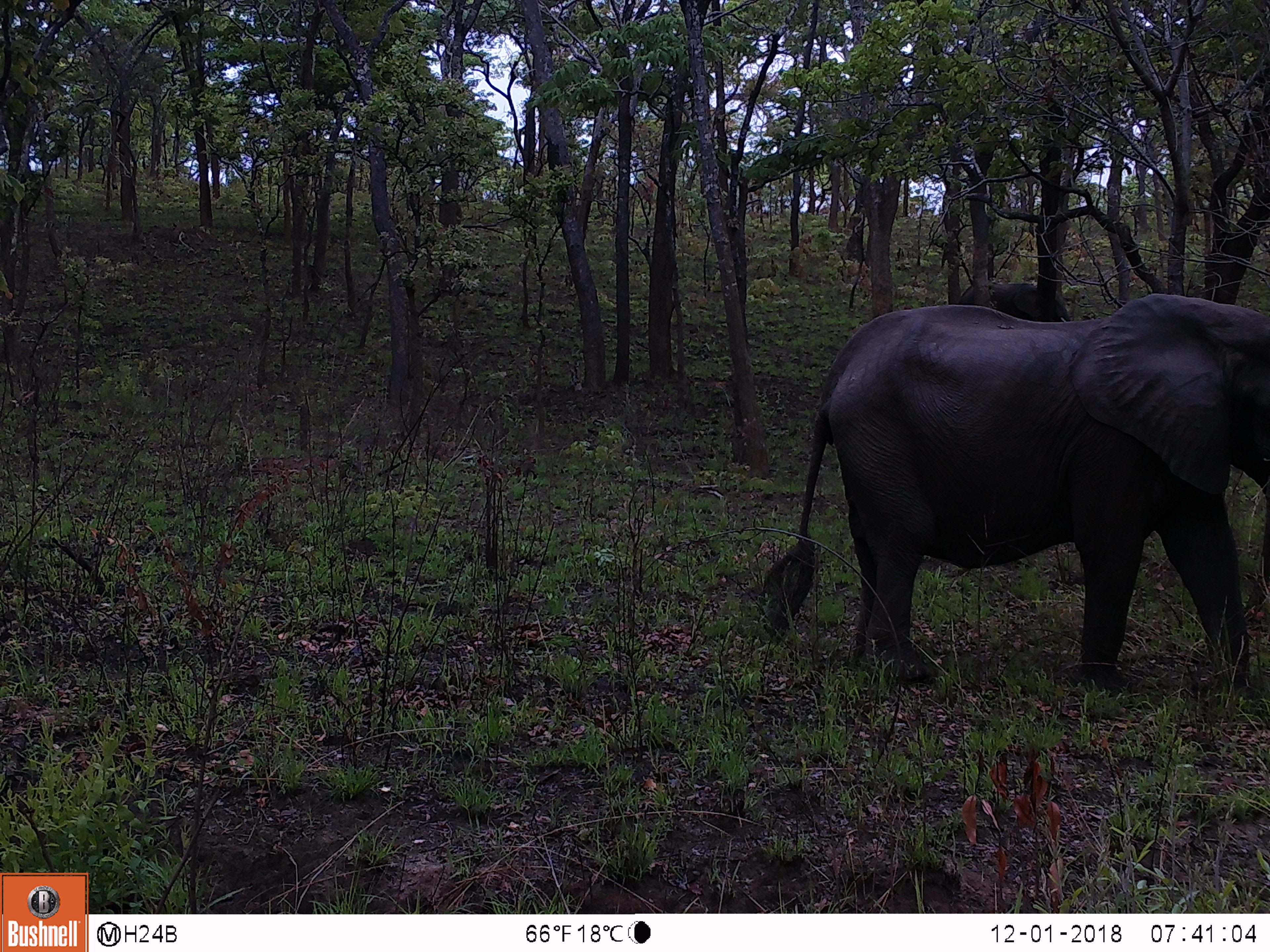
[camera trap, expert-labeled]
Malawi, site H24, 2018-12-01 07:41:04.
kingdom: Animalia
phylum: Chordata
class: Mammalia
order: Proboscidea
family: Elephantidae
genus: Loxodonta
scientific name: Loxodonta africana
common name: african savanna elephant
African savanna elephant (Loxodonta africana), count 1.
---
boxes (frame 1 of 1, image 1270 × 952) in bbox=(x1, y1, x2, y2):
african savanna elephant: bbox=(747, 296, 1270, 676)